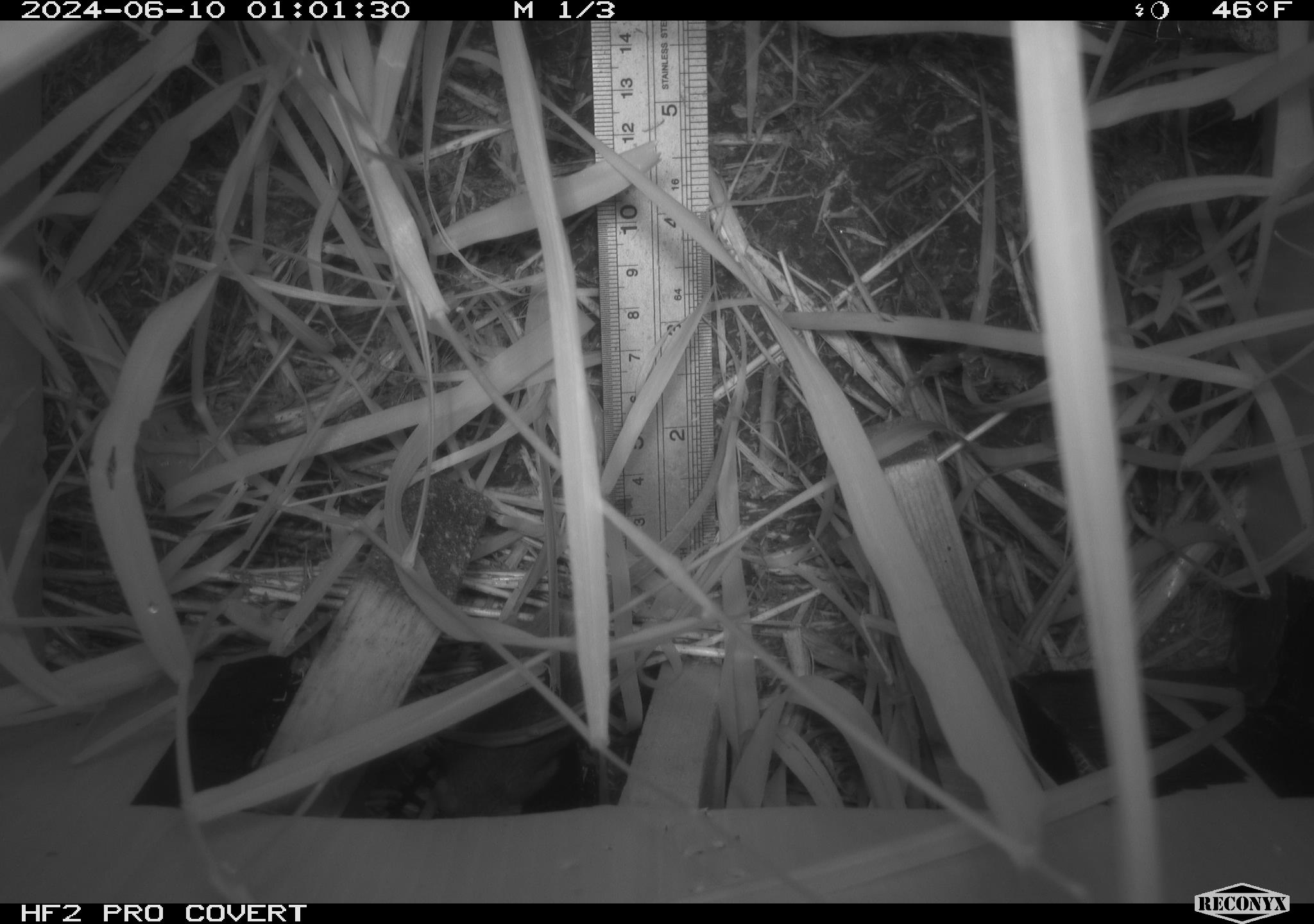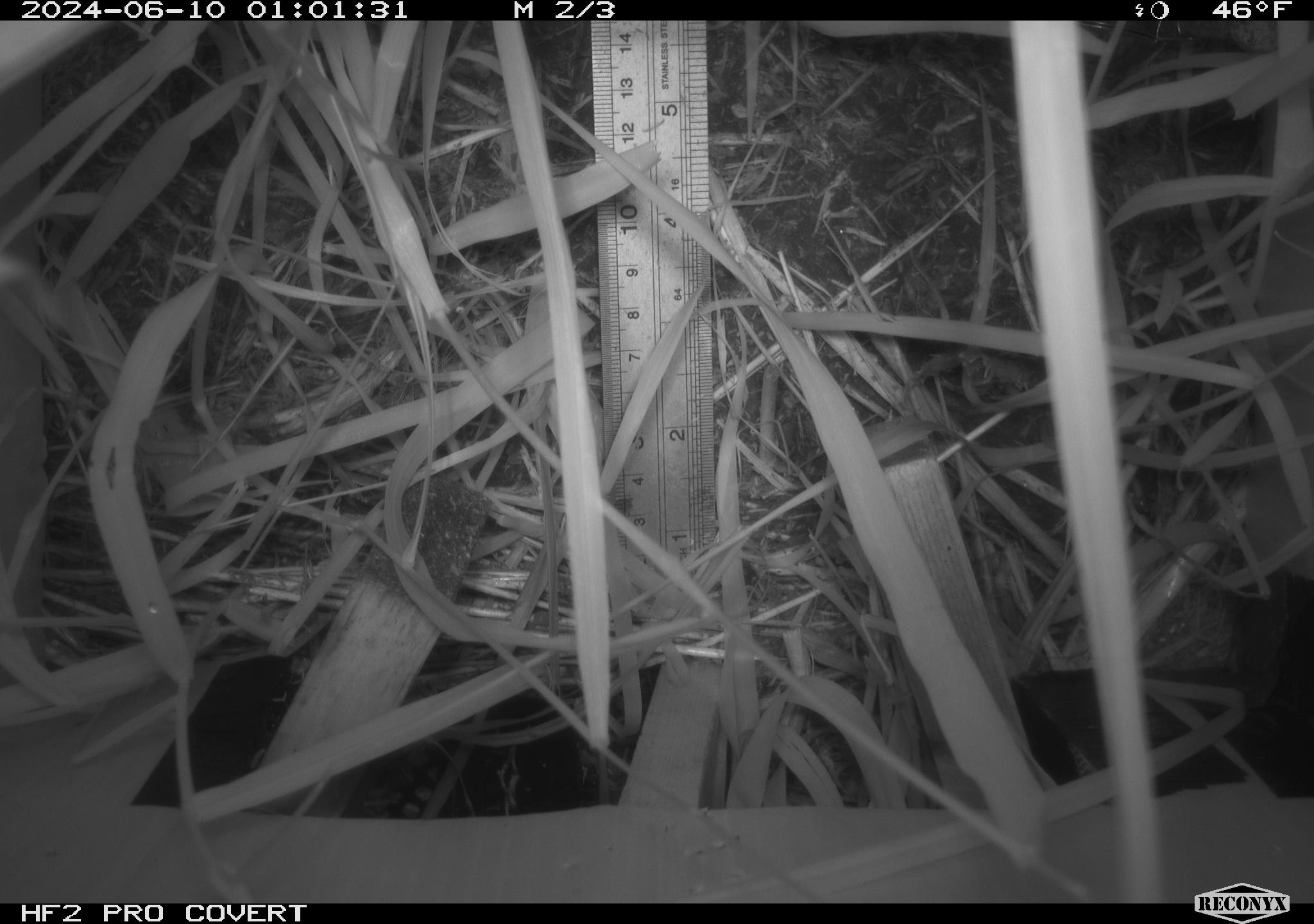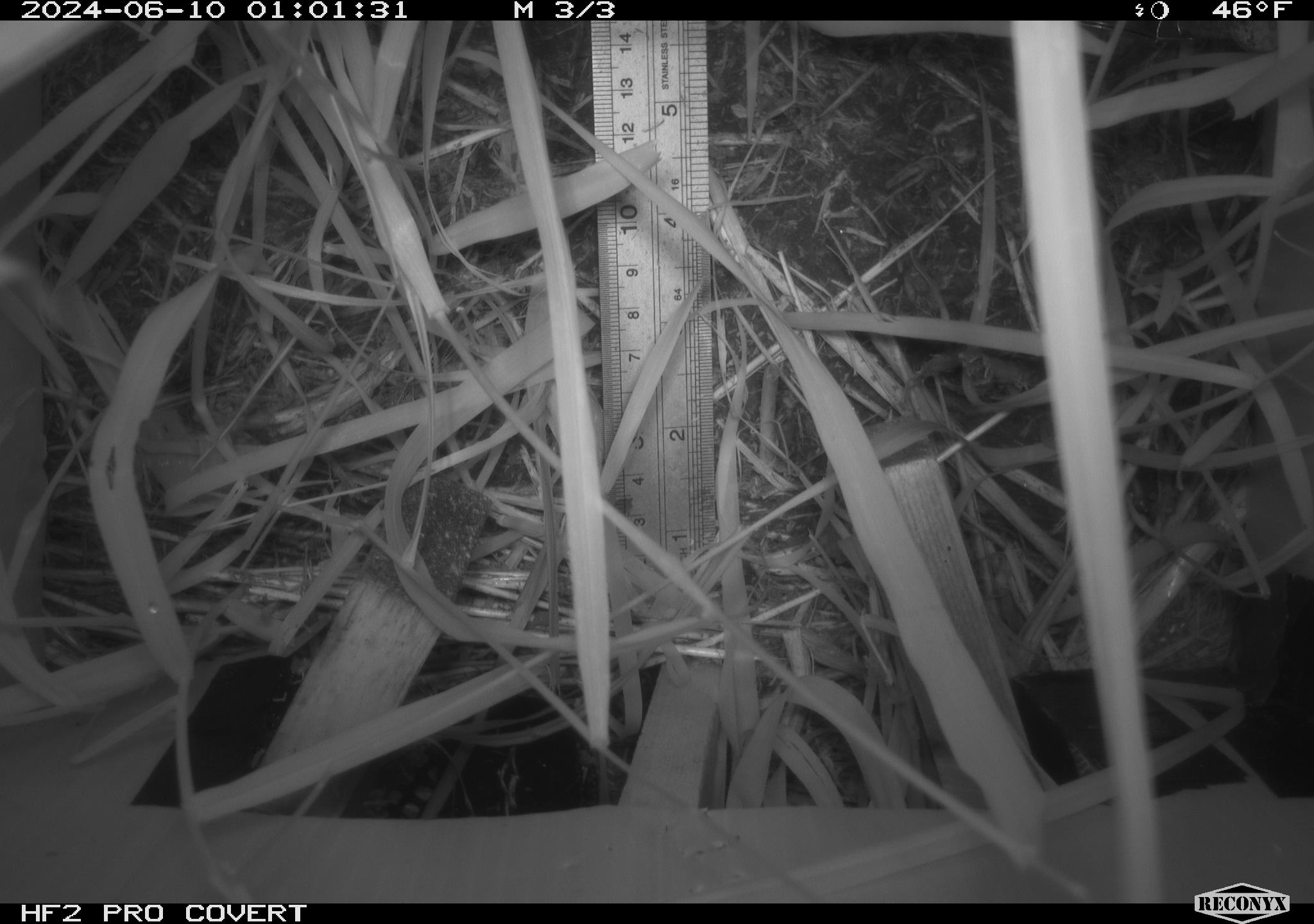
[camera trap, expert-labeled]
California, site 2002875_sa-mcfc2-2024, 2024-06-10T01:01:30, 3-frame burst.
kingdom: Animalia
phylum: Chordata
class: Mammalia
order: Rodentia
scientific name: Rodentia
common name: rodent